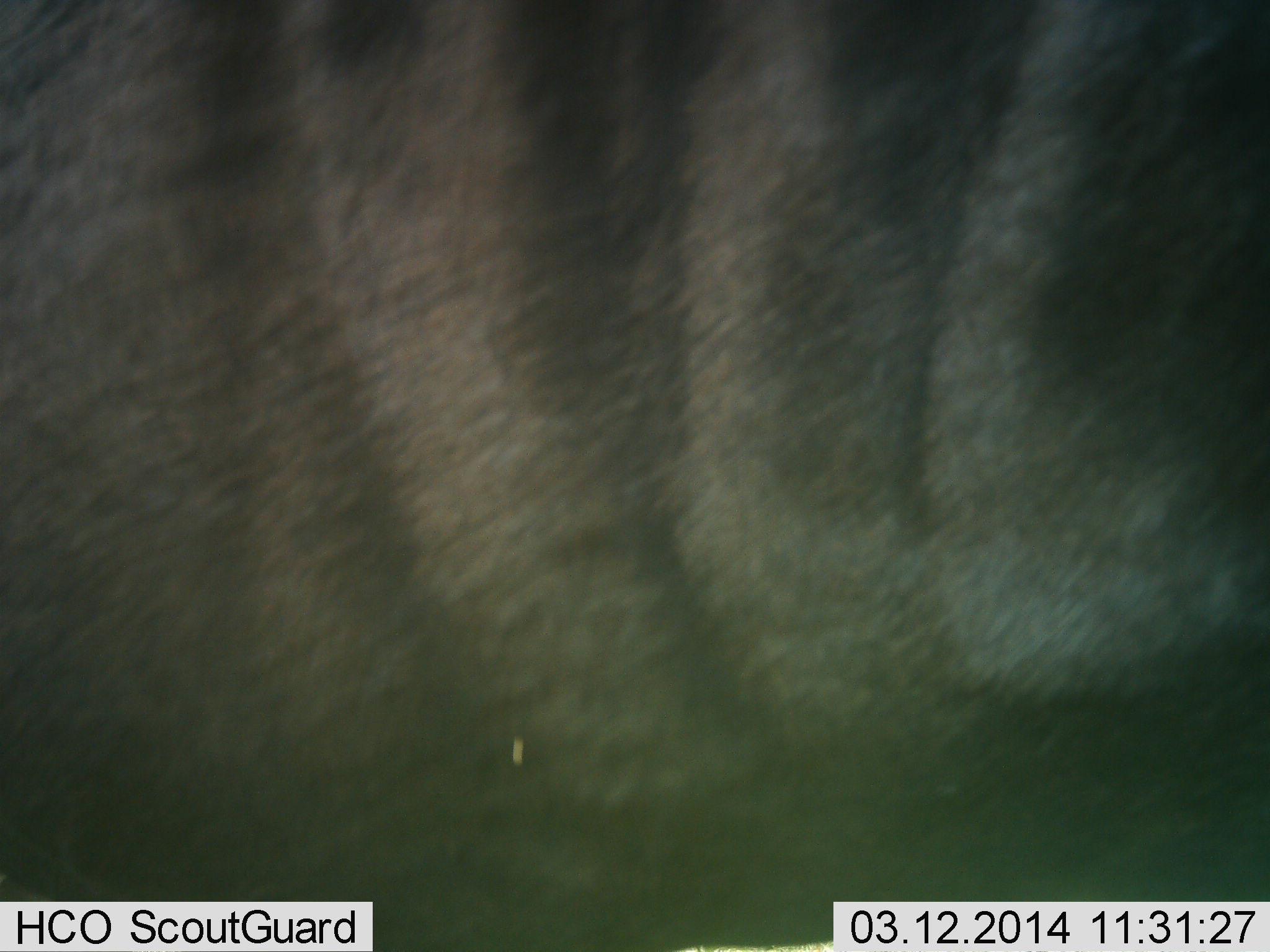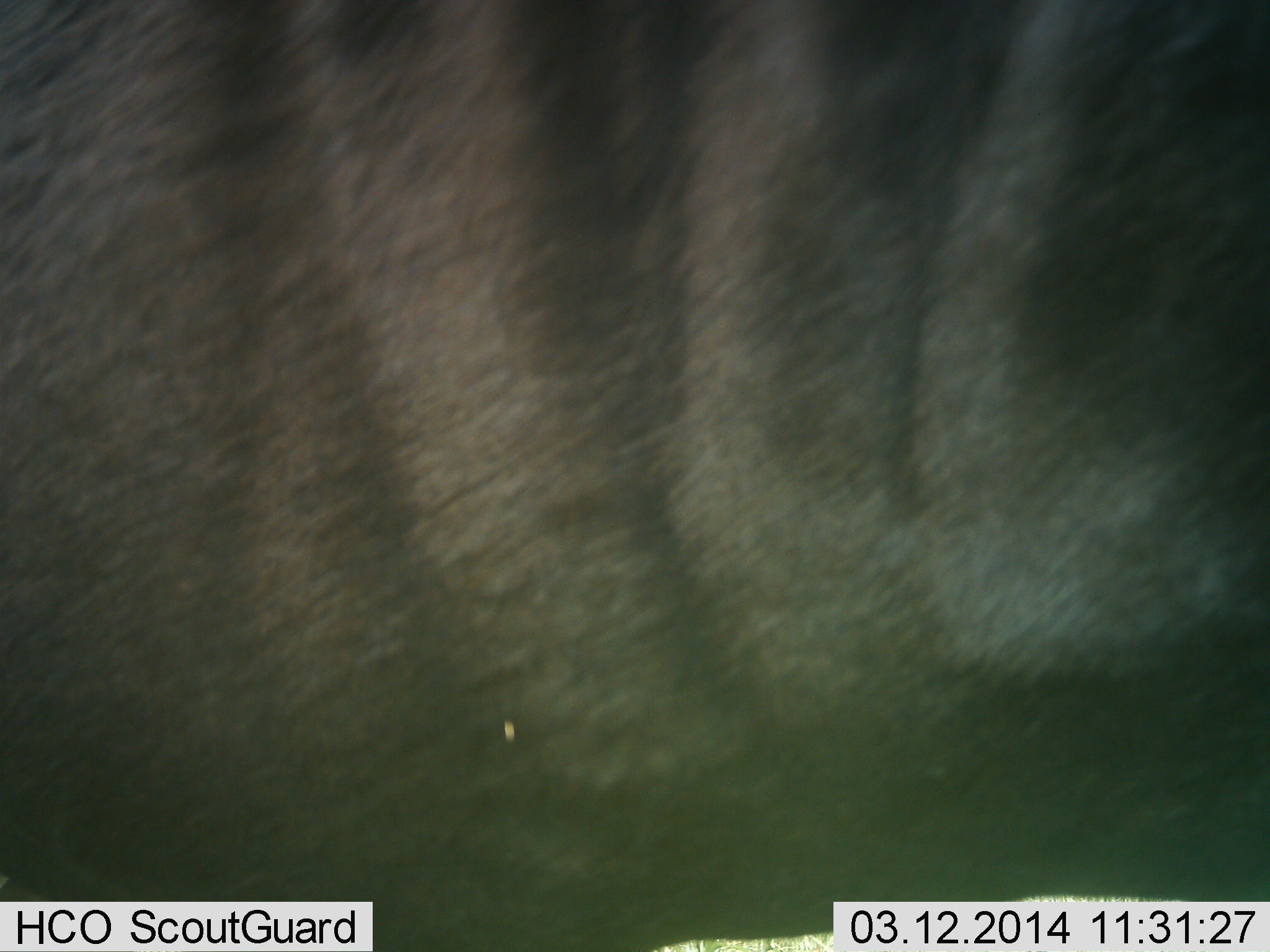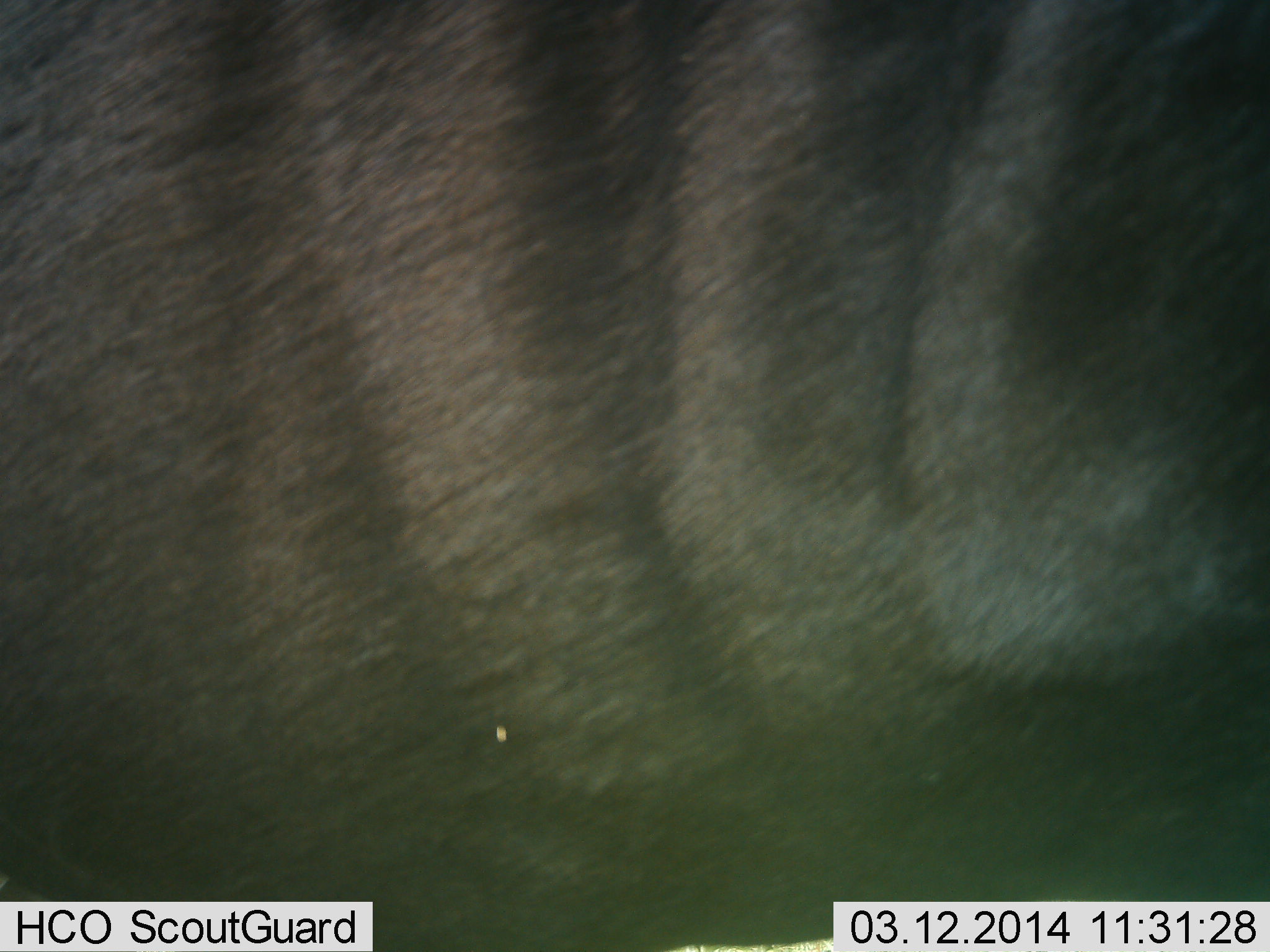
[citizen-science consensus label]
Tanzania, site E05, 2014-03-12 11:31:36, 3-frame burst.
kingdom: Animalia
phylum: Chordata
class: Mammalia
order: Artiodactyla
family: Bovidae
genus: Connochaetes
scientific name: Connochaetes taurinus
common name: blue wildebeest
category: wildebeest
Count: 1.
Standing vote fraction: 100%.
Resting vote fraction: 0%.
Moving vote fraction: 0%.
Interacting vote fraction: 0%.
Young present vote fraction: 0%.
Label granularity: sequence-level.